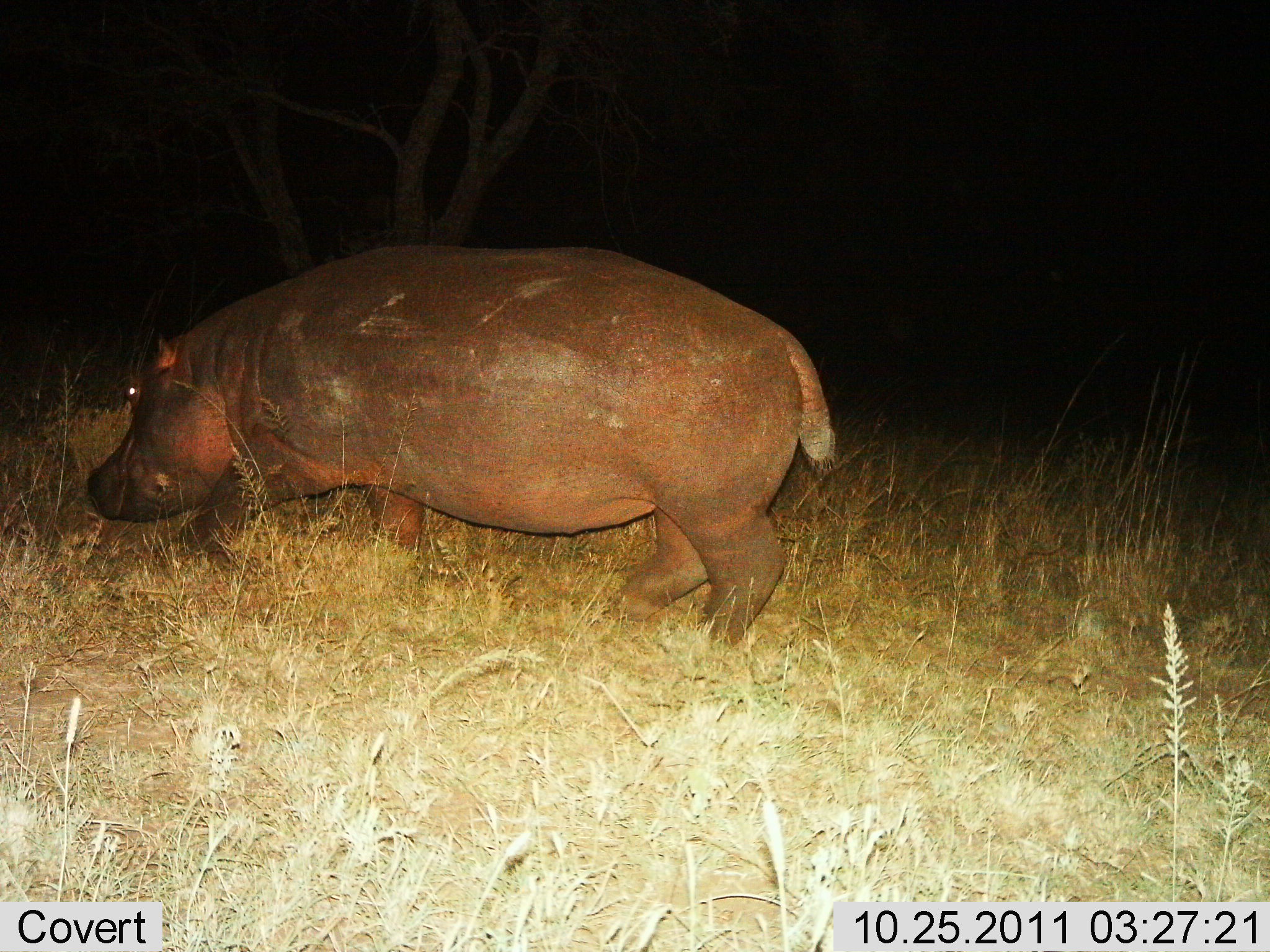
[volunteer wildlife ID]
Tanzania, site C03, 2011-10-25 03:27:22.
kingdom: Animalia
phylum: Chordata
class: Mammalia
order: Artiodactyla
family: Hippopotamidae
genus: Hippopotamus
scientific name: Hippopotamus amphibius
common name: hippopotamus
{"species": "hippopotamus (Hippopotamus amphibius)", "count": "1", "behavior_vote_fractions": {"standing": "50%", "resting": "0%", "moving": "56%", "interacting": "0%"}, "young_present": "0%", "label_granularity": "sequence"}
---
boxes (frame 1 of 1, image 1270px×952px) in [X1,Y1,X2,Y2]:
animal: [84,237,836,655]